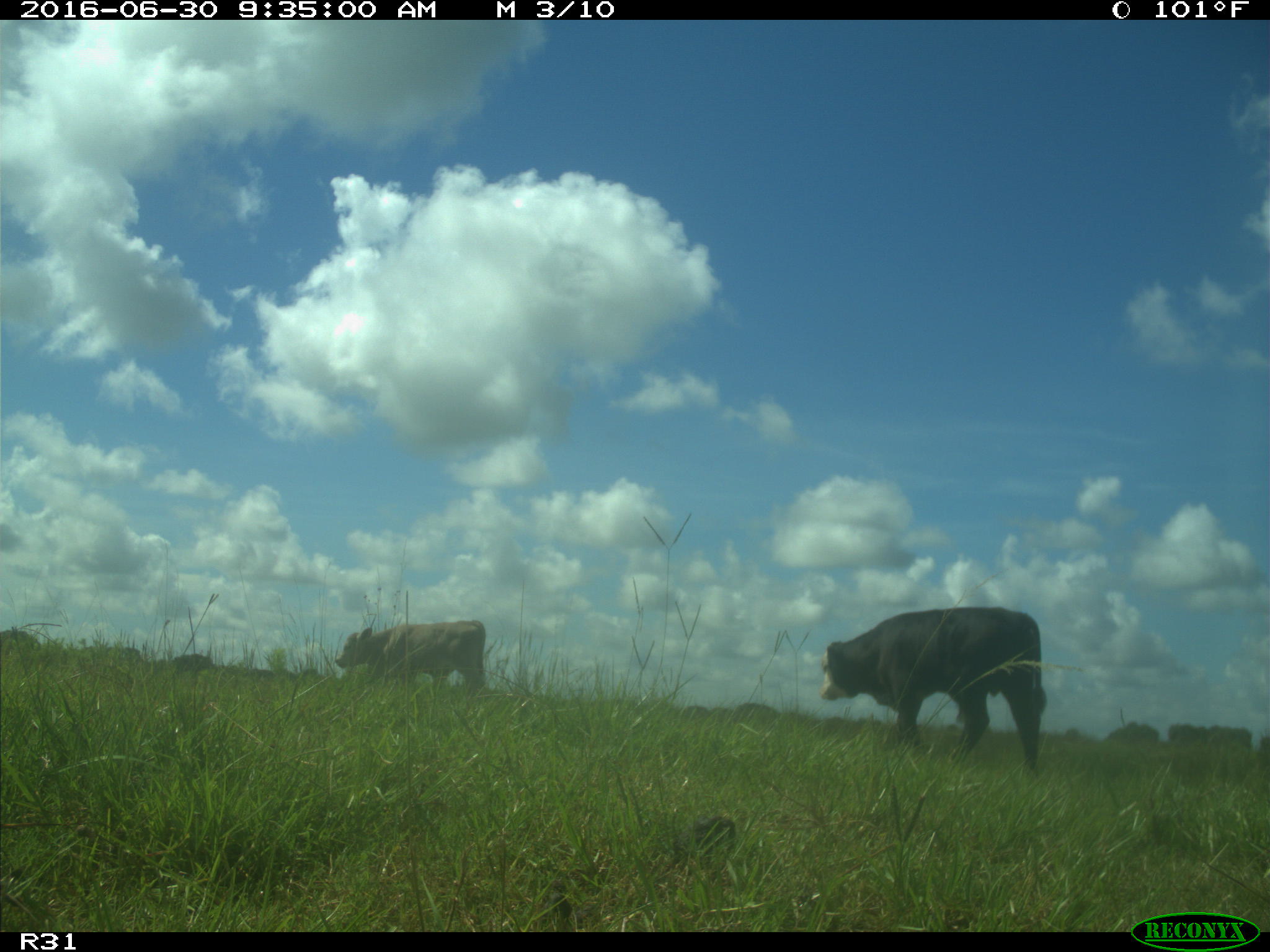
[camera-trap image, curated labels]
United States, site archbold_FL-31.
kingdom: Animalia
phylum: Chordata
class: Mammalia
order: Artiodactyla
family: Bovidae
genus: Bos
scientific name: Bos taurus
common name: domestic cow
Bos taurus (domestic cow).